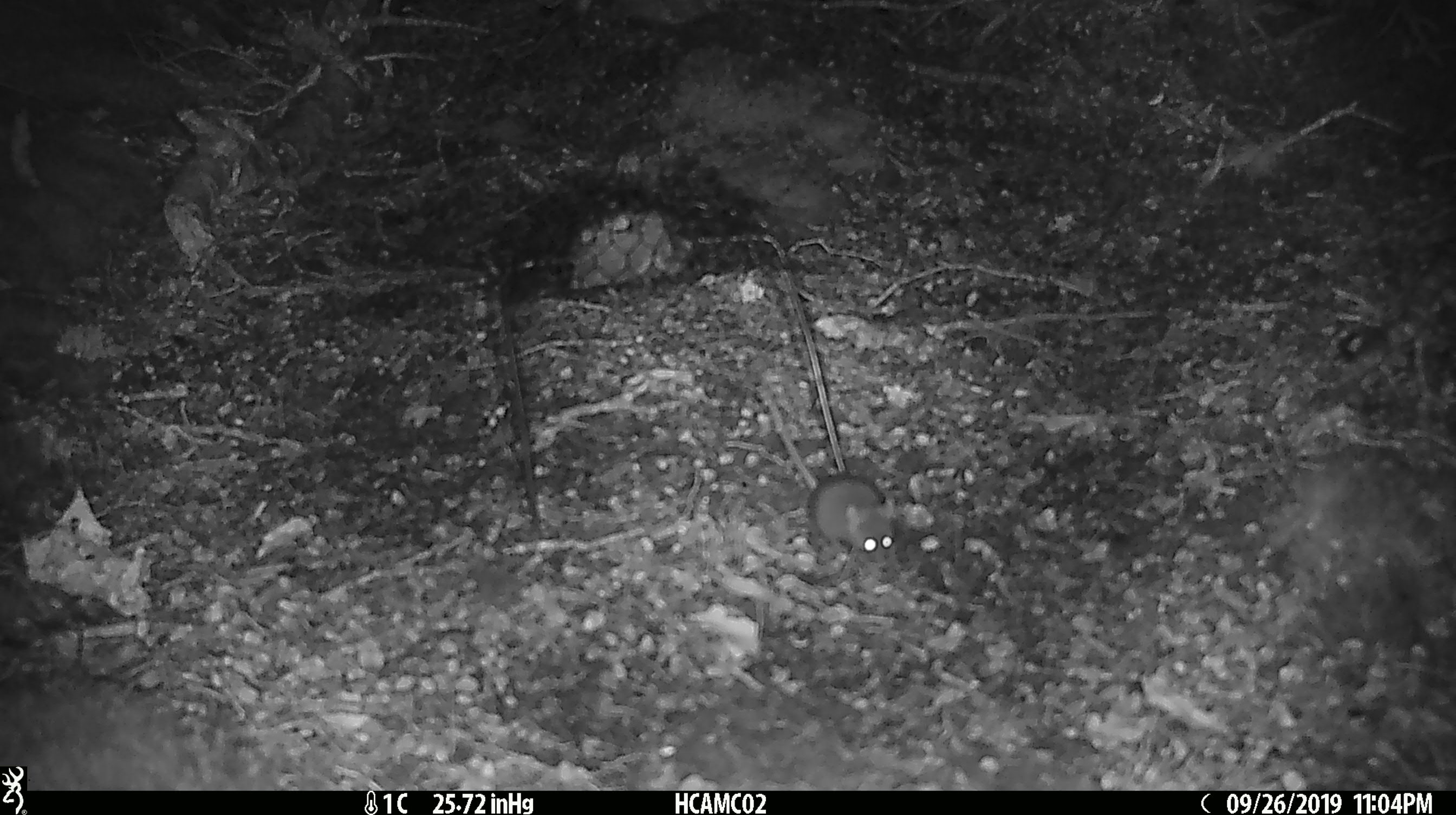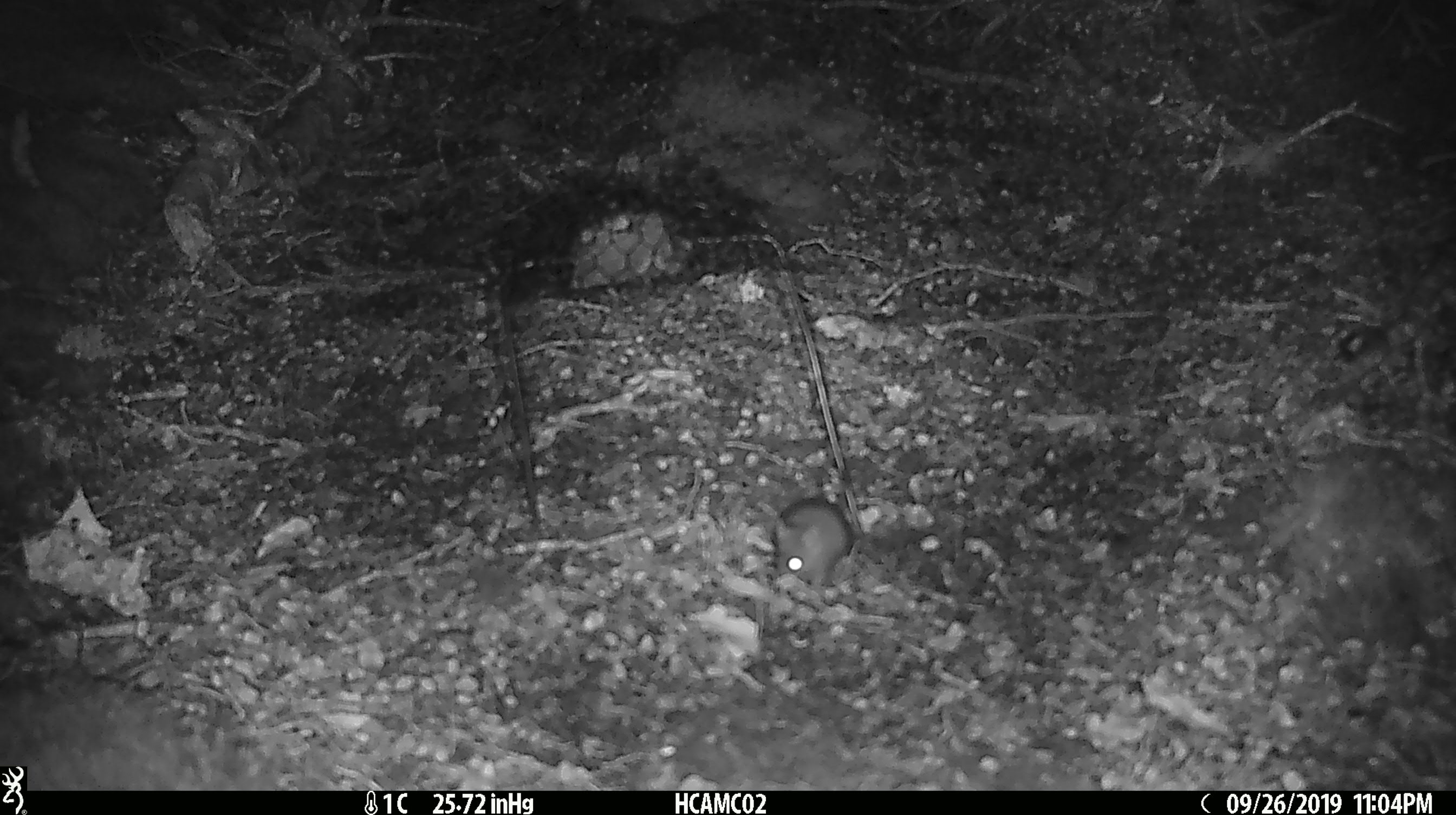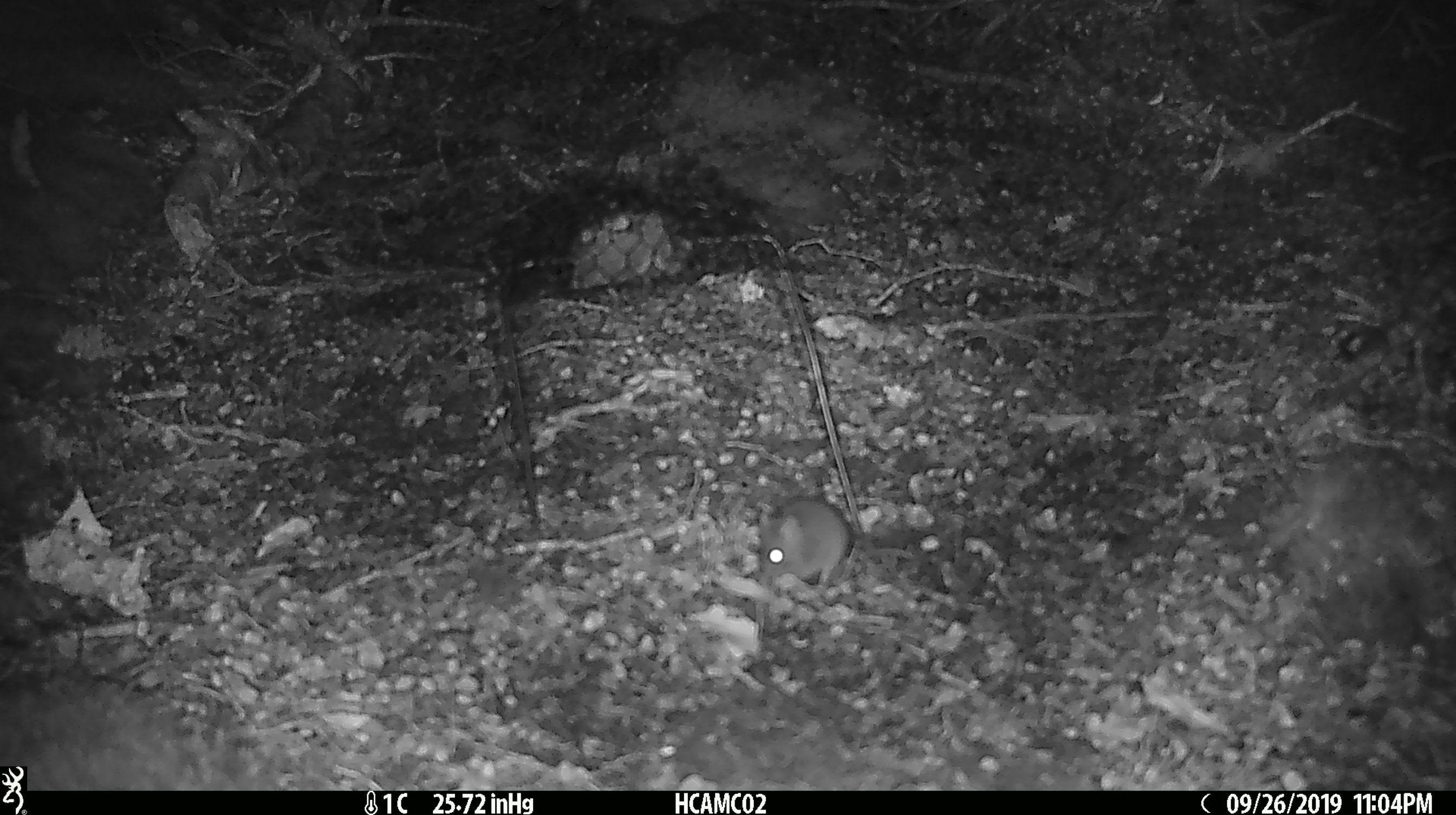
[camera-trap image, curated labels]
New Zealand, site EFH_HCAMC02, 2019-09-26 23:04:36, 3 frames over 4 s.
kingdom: Animalia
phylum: Chordata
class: Mammalia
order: Rodentia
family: Muridae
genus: Mus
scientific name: Mus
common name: mouse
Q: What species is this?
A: Mouse (Mus).